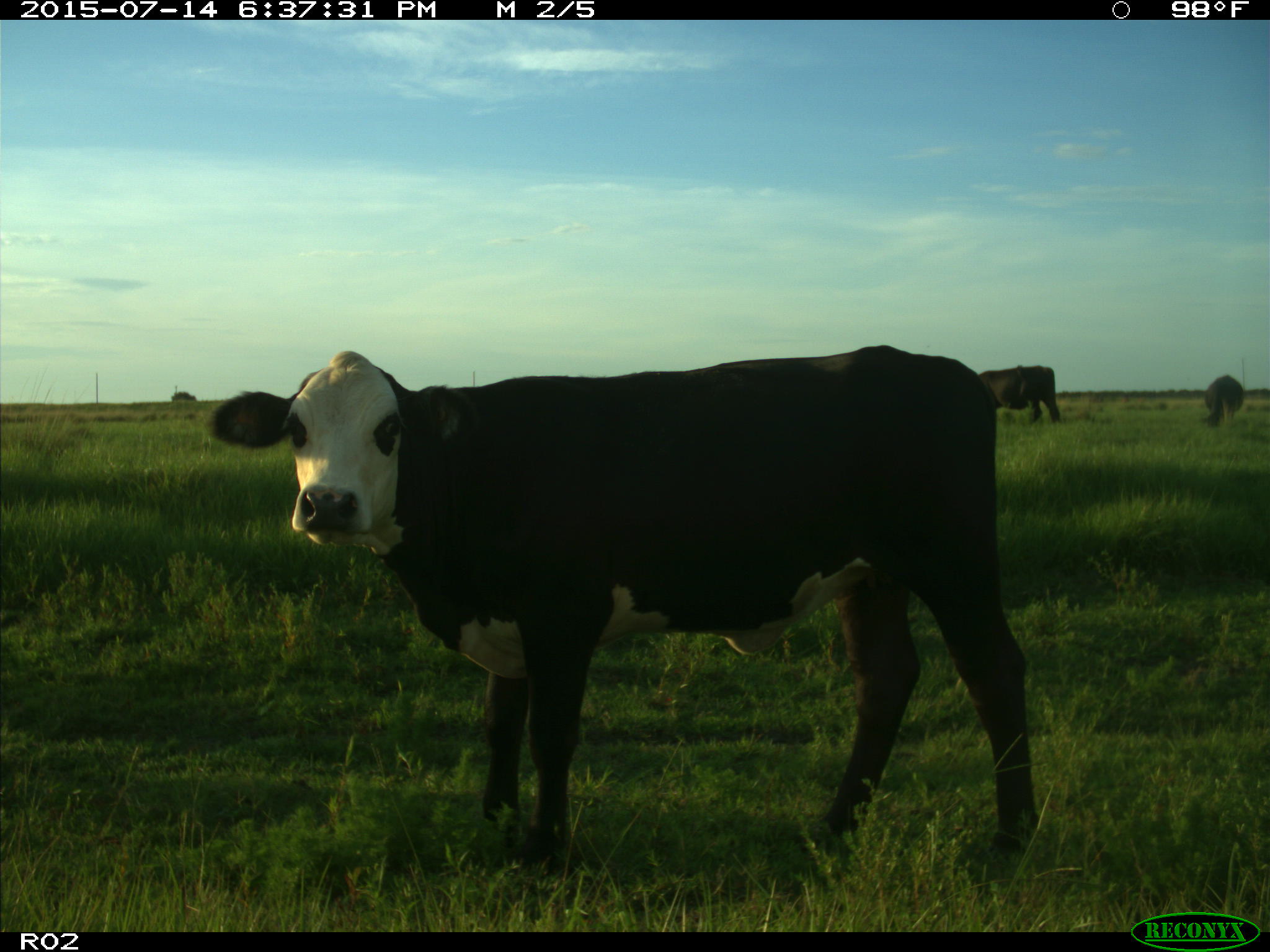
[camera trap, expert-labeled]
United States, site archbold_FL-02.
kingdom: Animalia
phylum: Chordata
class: Mammalia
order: Artiodactyla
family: Bovidae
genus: Bos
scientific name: Bos taurus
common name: domestic cow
Bos taurus (domestic cow).